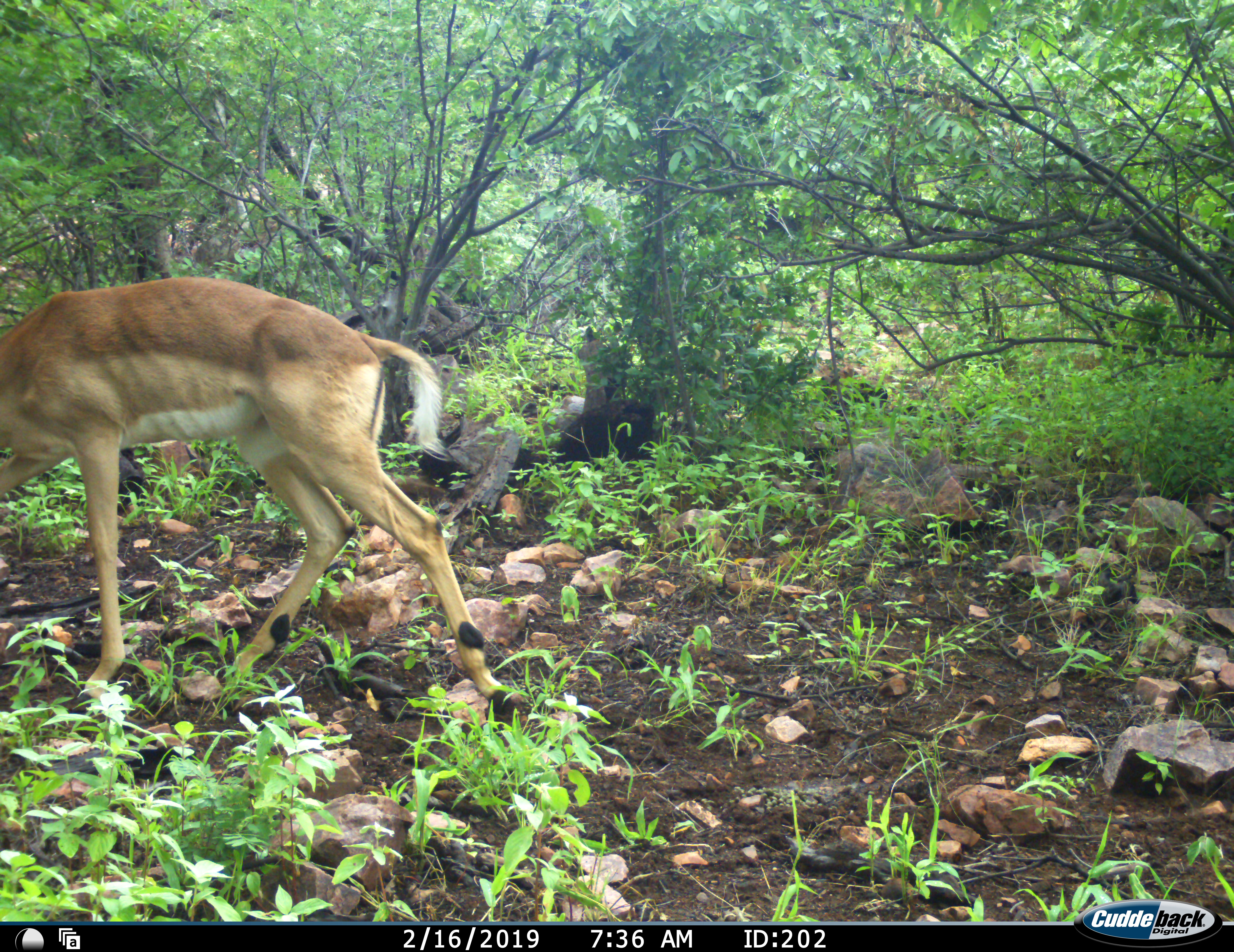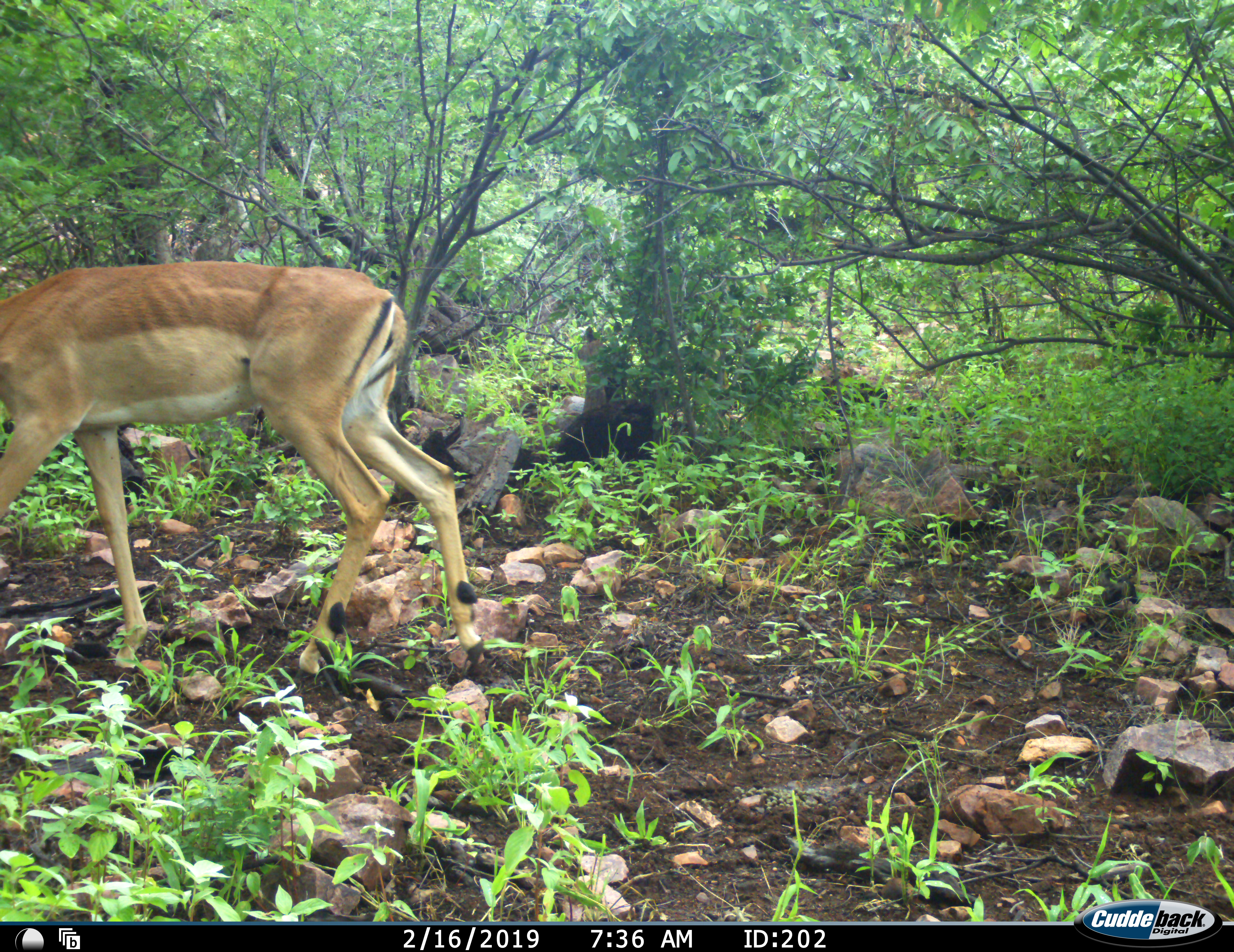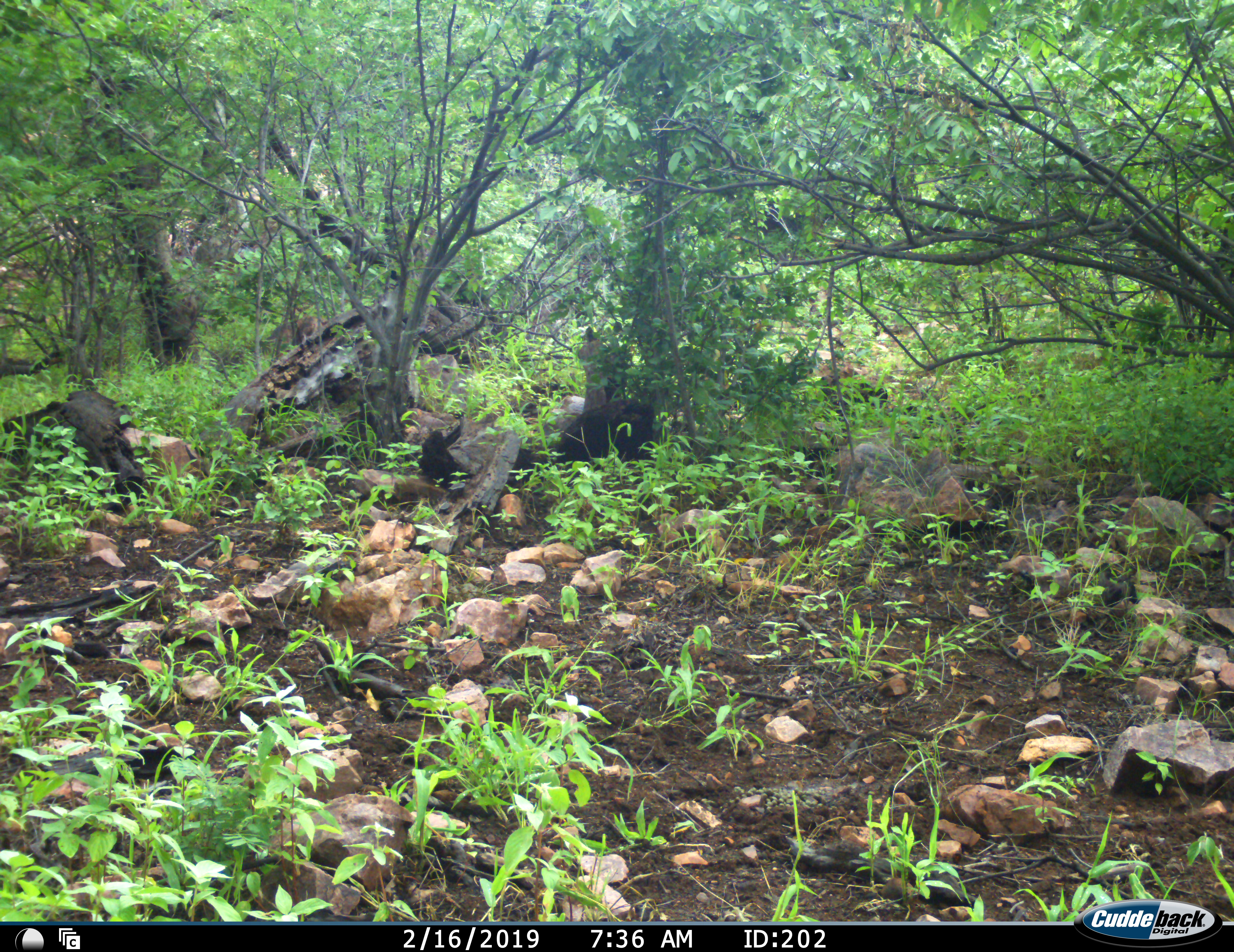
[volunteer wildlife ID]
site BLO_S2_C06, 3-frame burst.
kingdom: Animalia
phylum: Chordata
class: Mammalia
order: Artiodactyla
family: Bovidae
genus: Aepyceros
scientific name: Aepyceros melampus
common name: impala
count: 1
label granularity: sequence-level